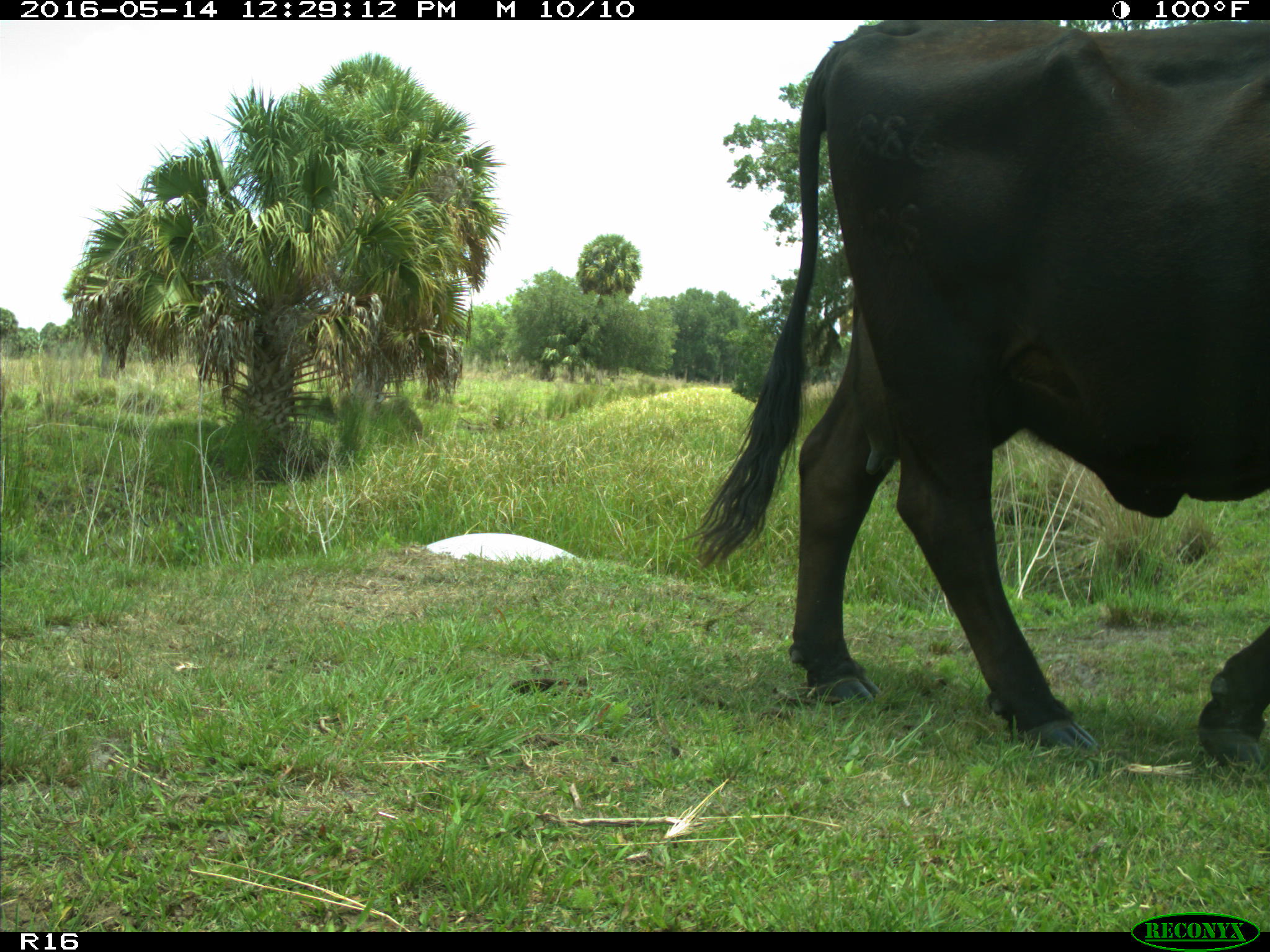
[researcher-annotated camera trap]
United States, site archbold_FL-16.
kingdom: Animalia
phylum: Chordata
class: Mammalia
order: Artiodactyla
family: Bovidae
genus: Bos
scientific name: Bos taurus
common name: domestic cow